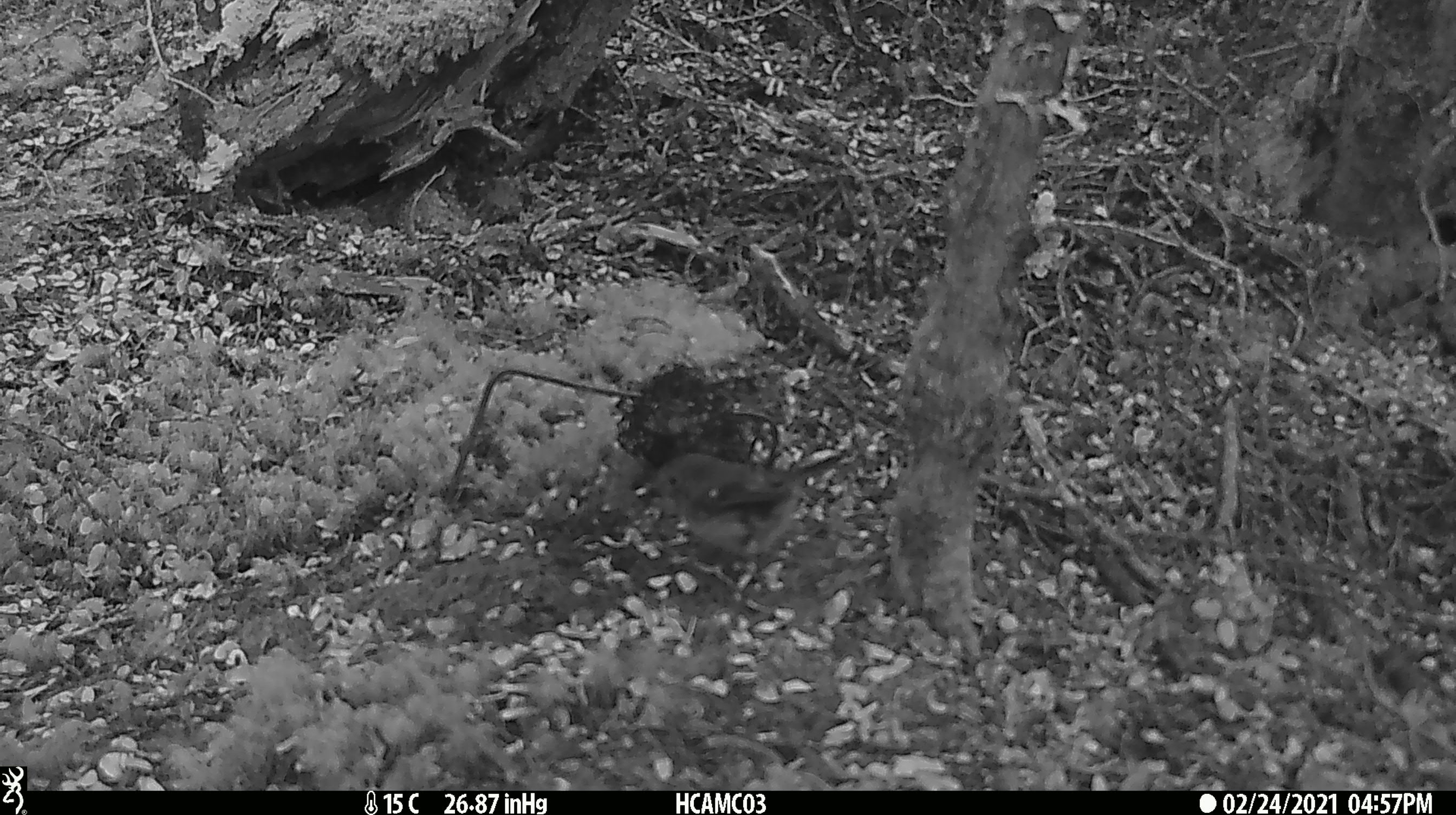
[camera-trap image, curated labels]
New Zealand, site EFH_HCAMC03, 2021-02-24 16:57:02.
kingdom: Animalia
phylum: Chordata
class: Aves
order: Passeriformes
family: Petroicidae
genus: Petroica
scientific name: Petroica macrocephala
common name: tomtit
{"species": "tomtit (Petroica macrocephala)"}